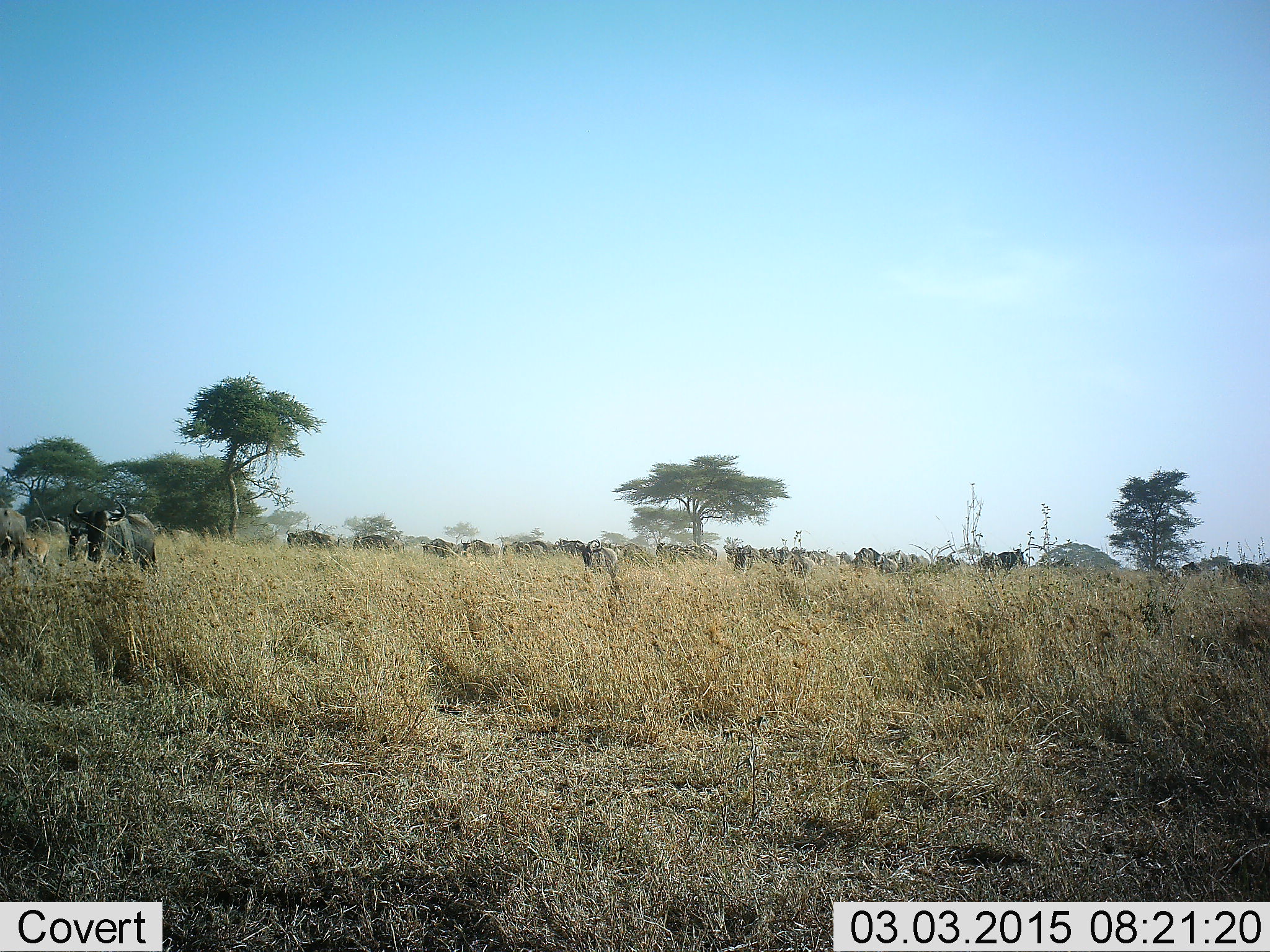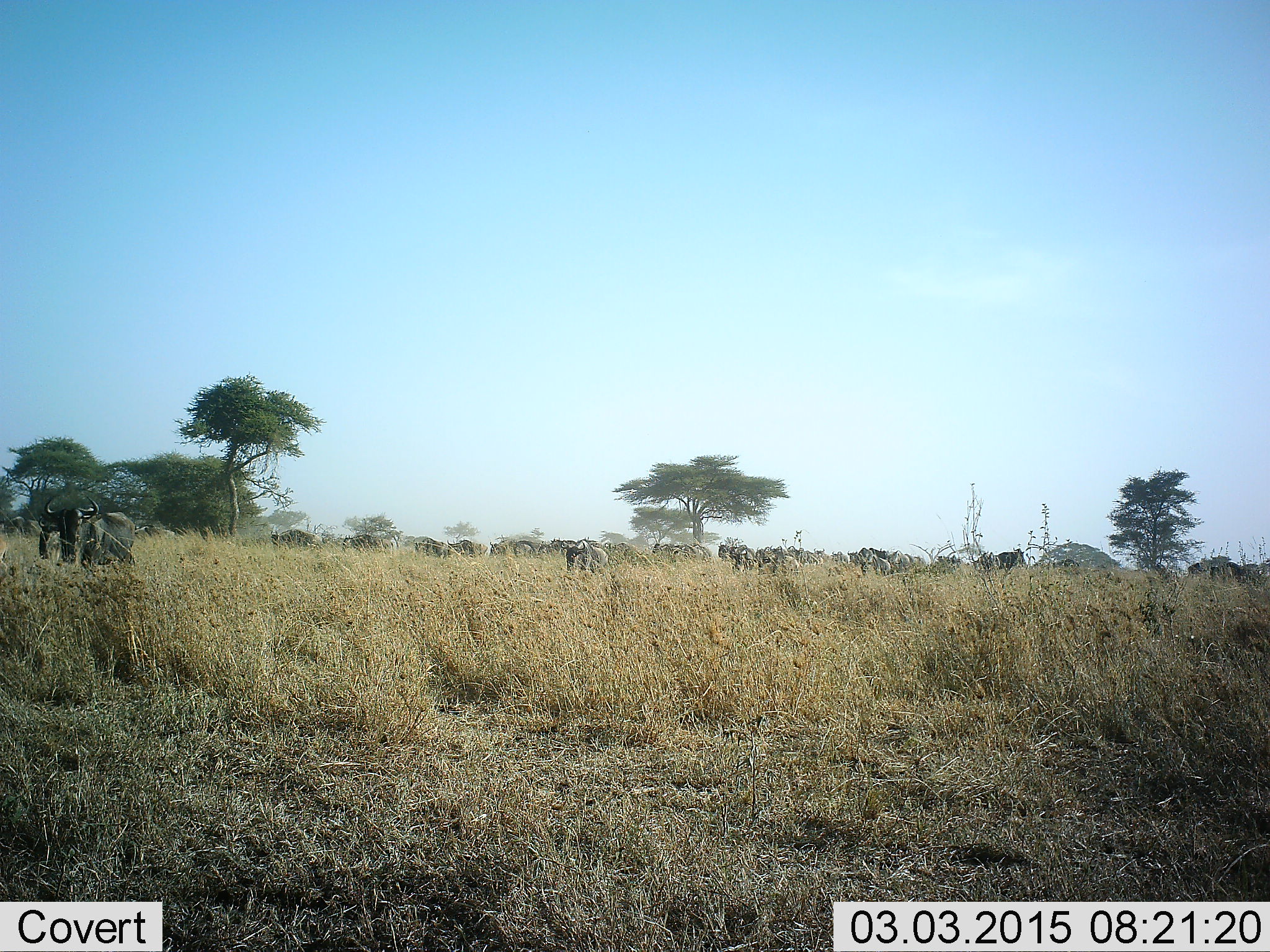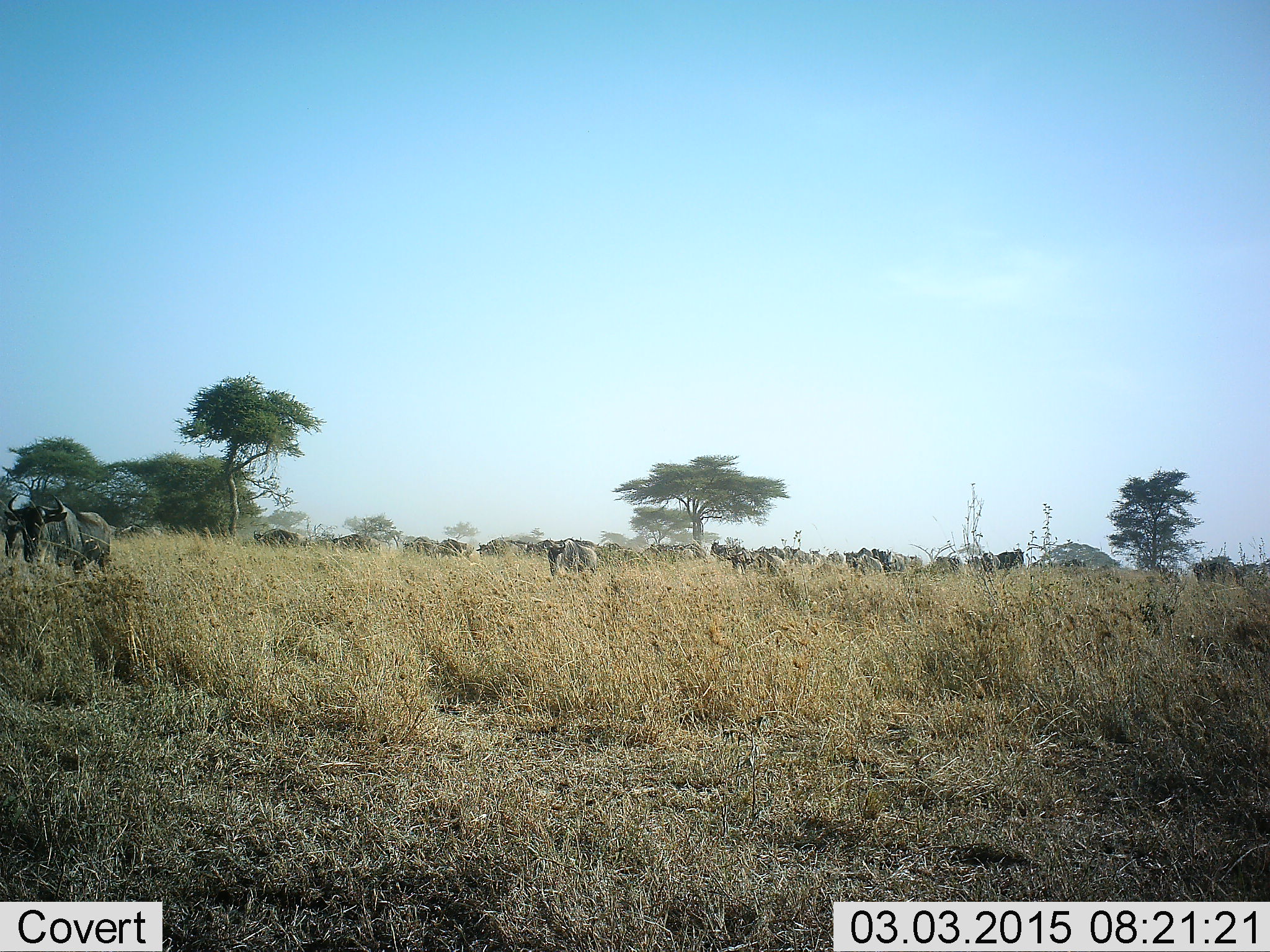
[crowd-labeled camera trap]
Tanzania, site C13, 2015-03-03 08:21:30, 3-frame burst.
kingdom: Animalia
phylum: Chordata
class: Mammalia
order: Artiodactyla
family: Bovidae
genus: Connochaetes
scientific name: Connochaetes taurinus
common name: blue wildebeest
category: wildebeest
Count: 11-50.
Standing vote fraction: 10%.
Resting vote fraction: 0%.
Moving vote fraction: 90%.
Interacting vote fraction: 0%.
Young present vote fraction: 10%.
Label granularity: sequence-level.